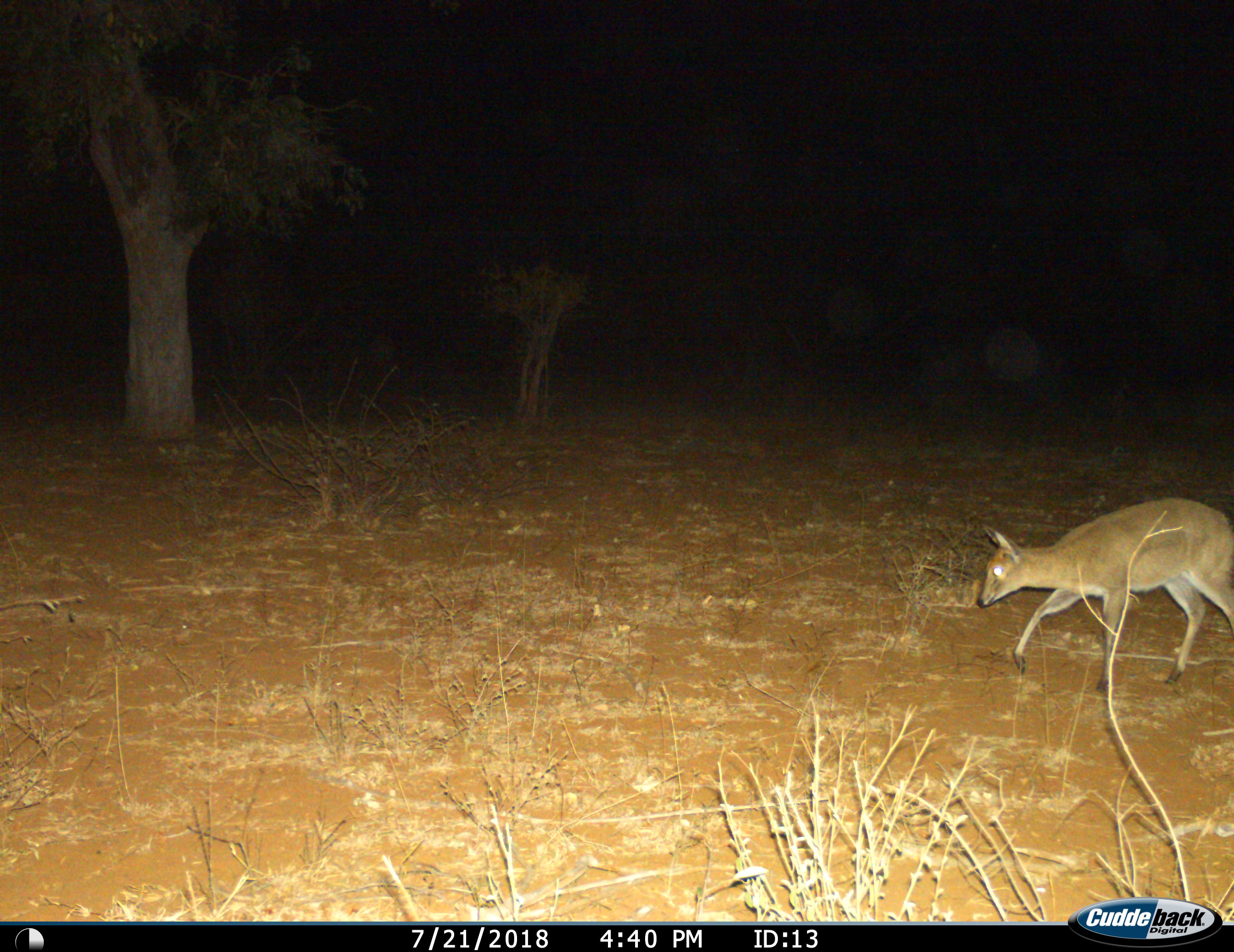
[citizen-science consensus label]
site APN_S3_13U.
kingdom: Animalia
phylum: Chordata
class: Mammalia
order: Artiodactyla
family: Bovidae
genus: Nesotragus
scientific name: Nesotragus moschatus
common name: suni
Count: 1.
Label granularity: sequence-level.